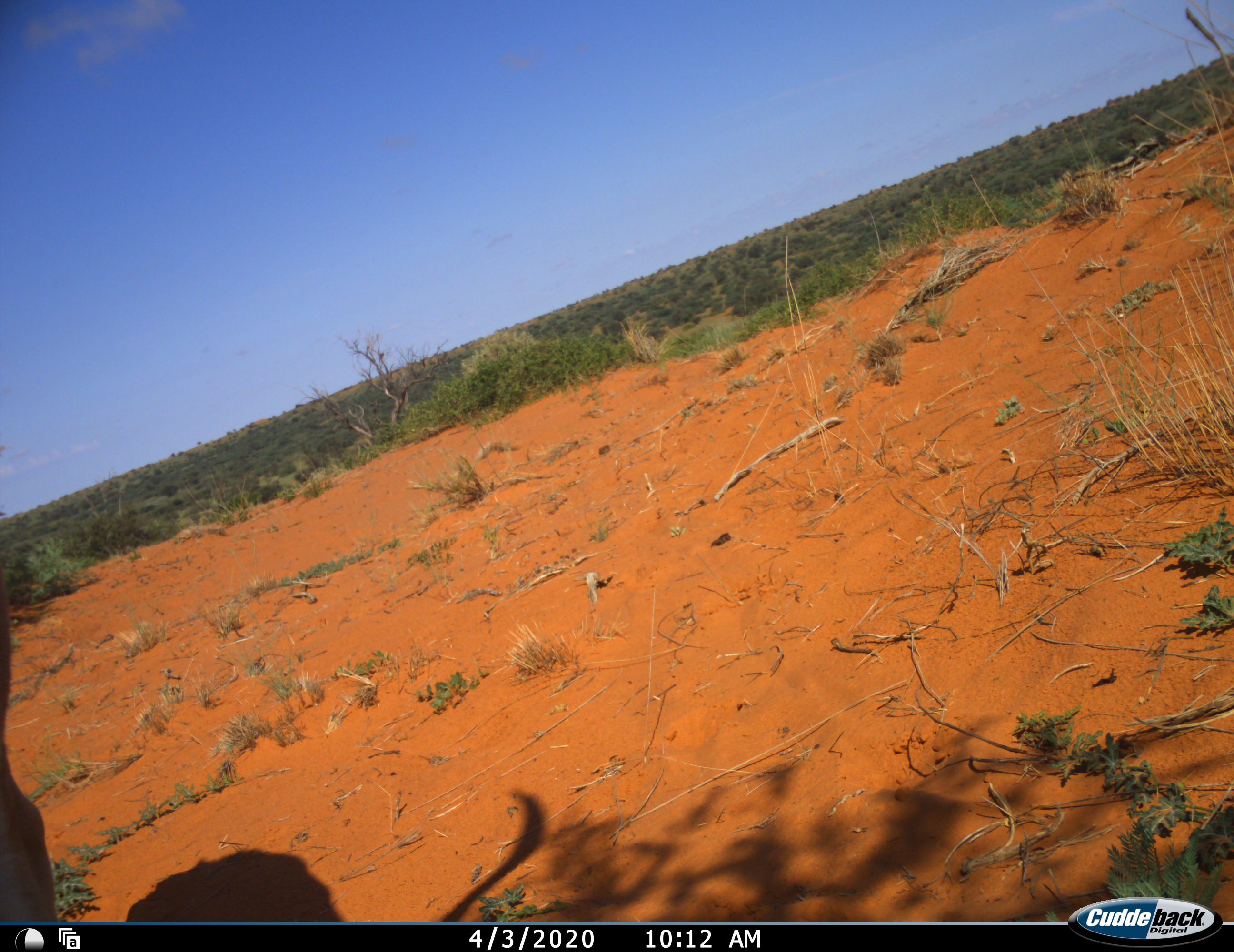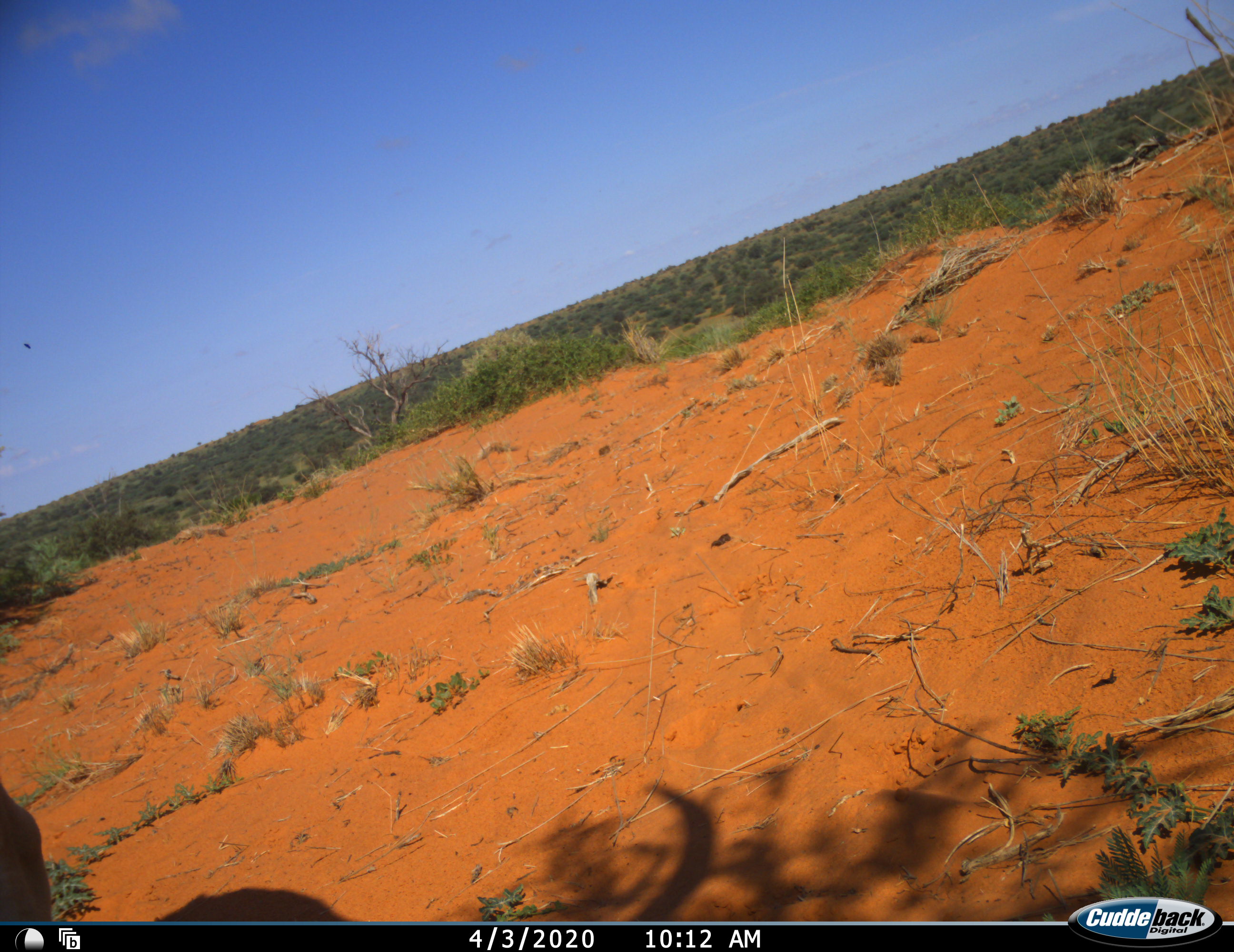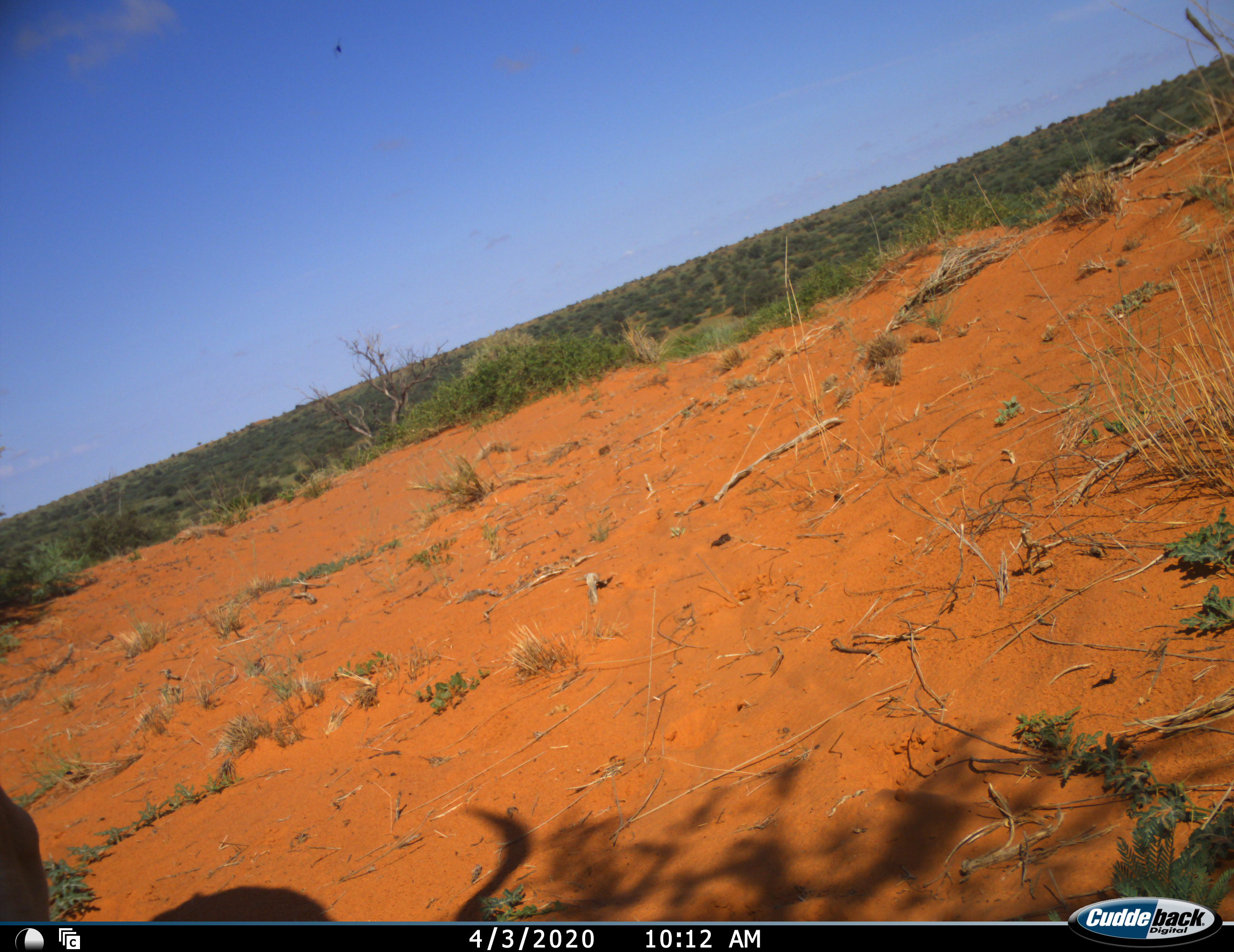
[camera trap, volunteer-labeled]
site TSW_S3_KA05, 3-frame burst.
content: unidentified animal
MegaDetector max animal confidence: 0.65